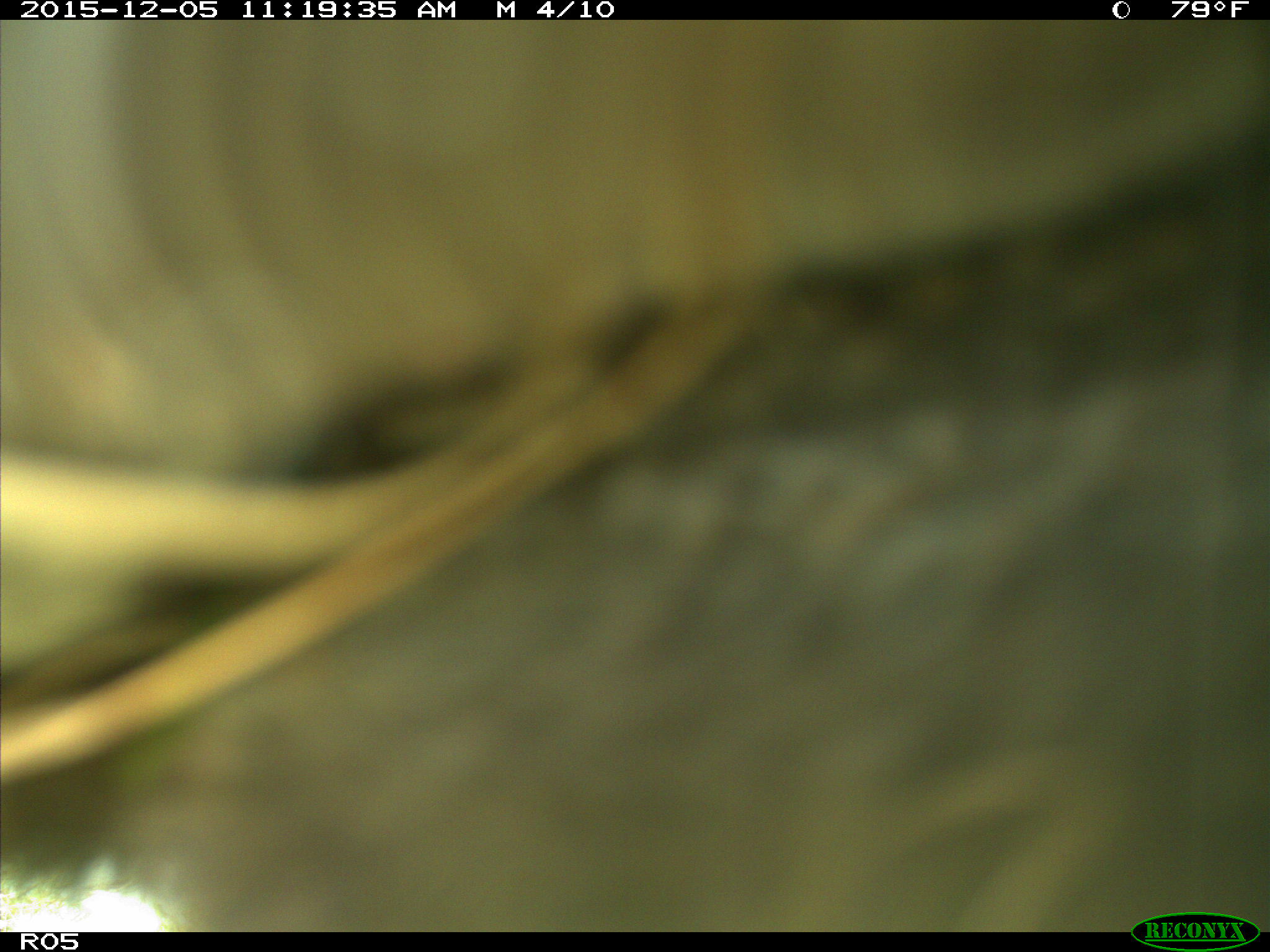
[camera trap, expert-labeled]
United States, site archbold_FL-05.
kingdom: Animalia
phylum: Chordata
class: Mammalia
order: Artiodactyla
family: Bovidae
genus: Bos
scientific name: Bos taurus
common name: domestic cow